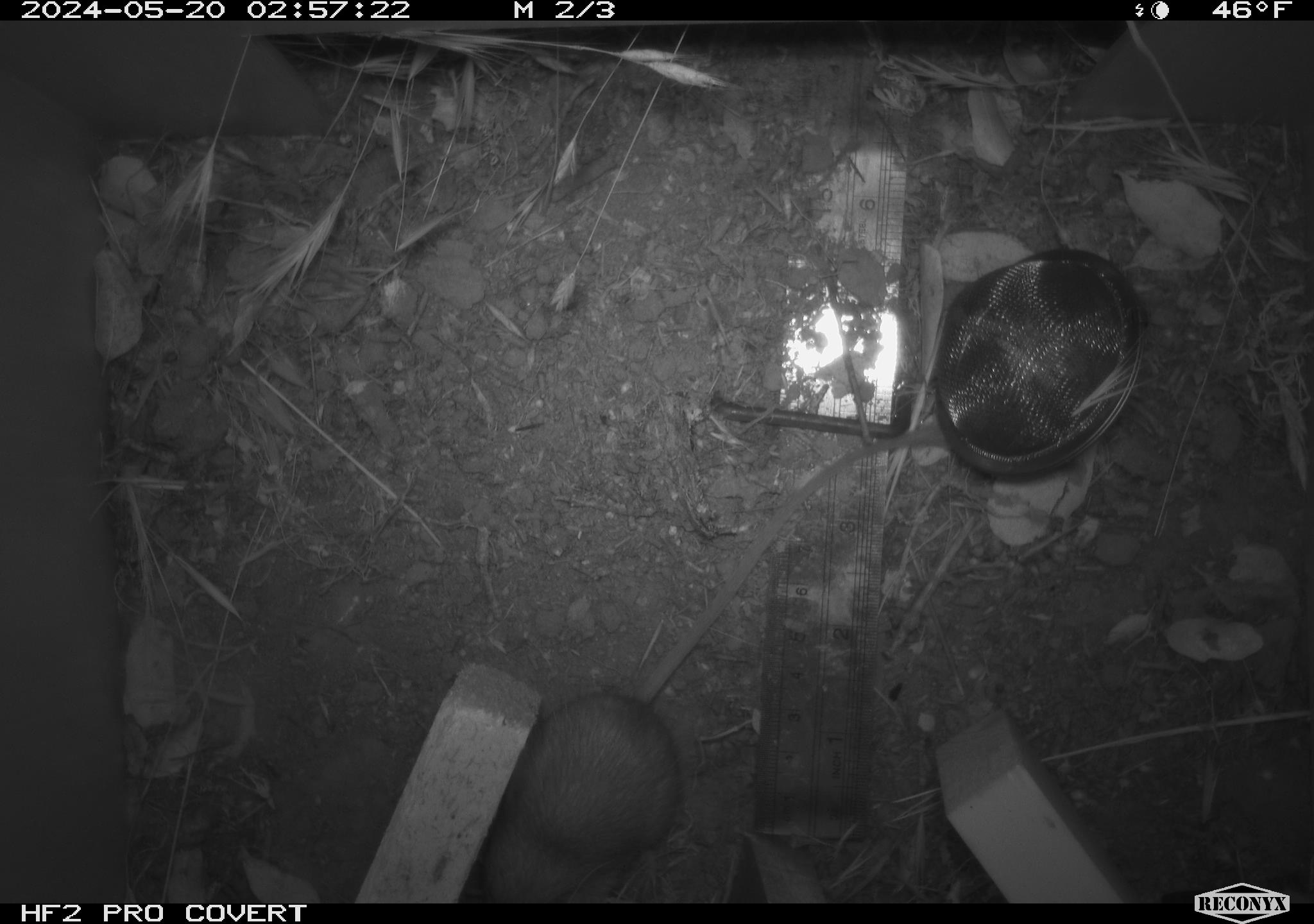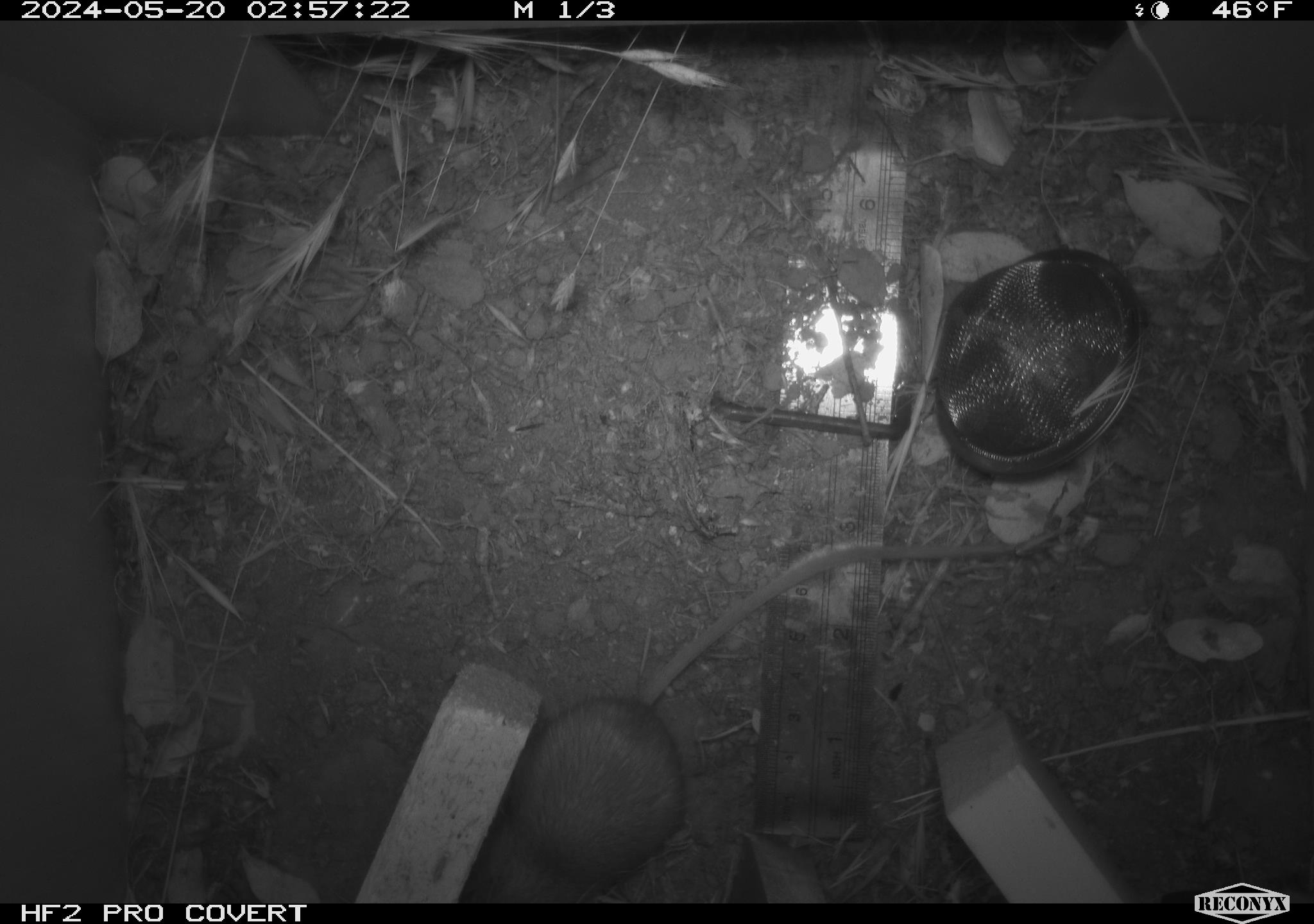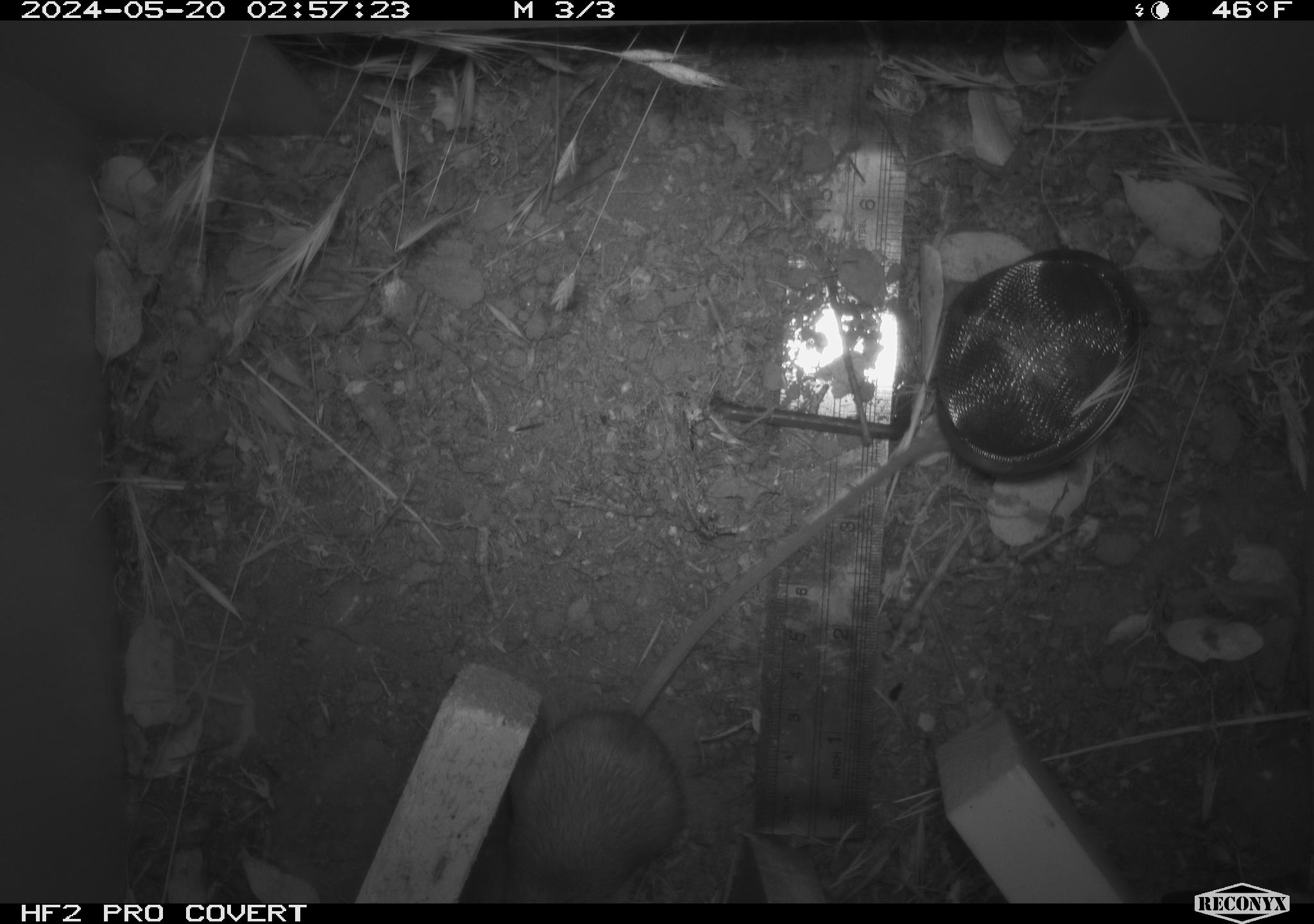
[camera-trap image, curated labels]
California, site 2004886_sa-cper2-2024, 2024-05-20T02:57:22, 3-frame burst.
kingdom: Animalia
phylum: Chordata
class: Mammalia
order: Rodentia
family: Heteromyidae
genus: Dipodomys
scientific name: Dipodomys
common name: kangaroo rats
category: dipodomys species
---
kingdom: Animalia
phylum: Chordata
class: Mammalia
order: Rodentia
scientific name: Rodentia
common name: rodent